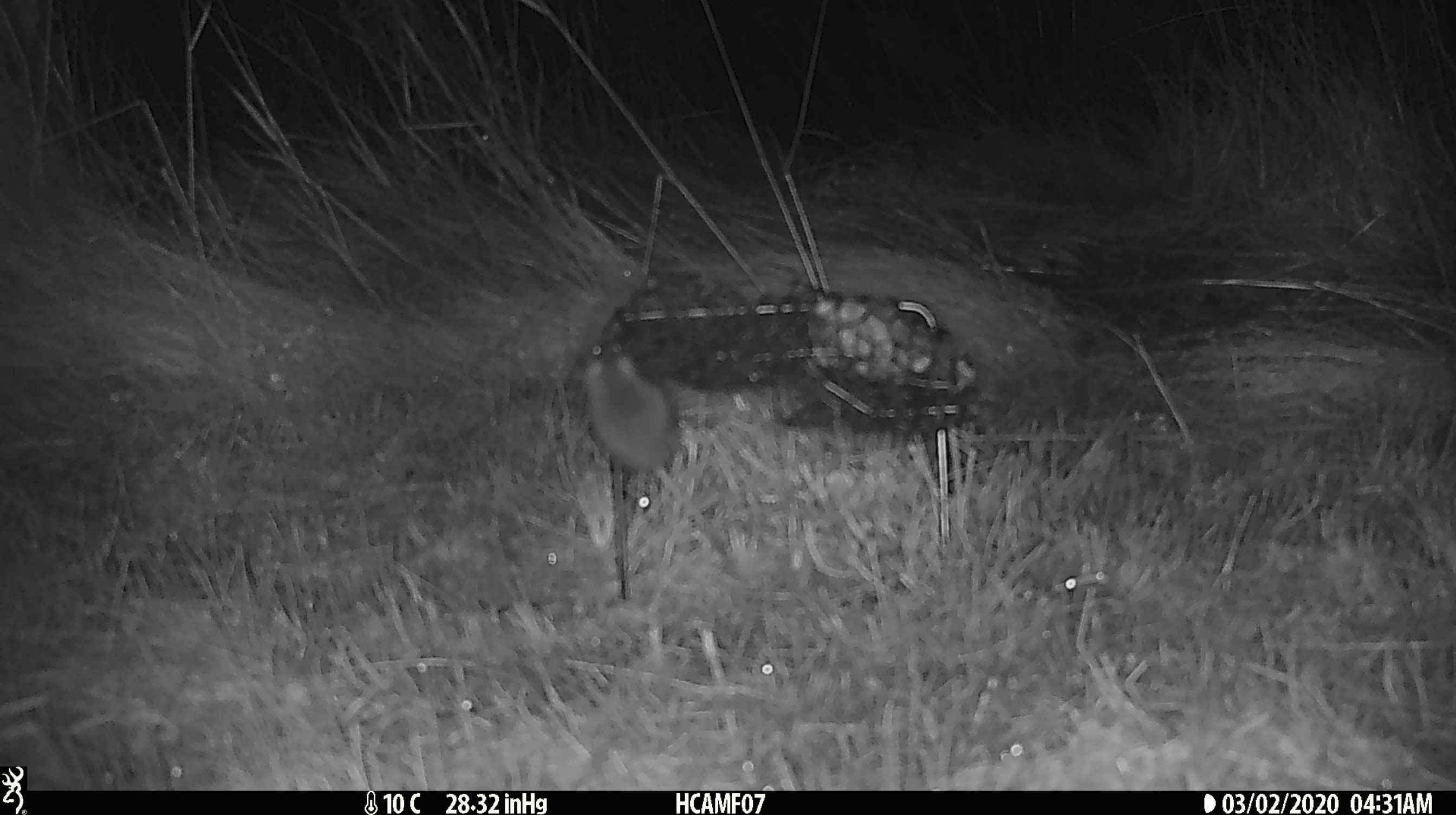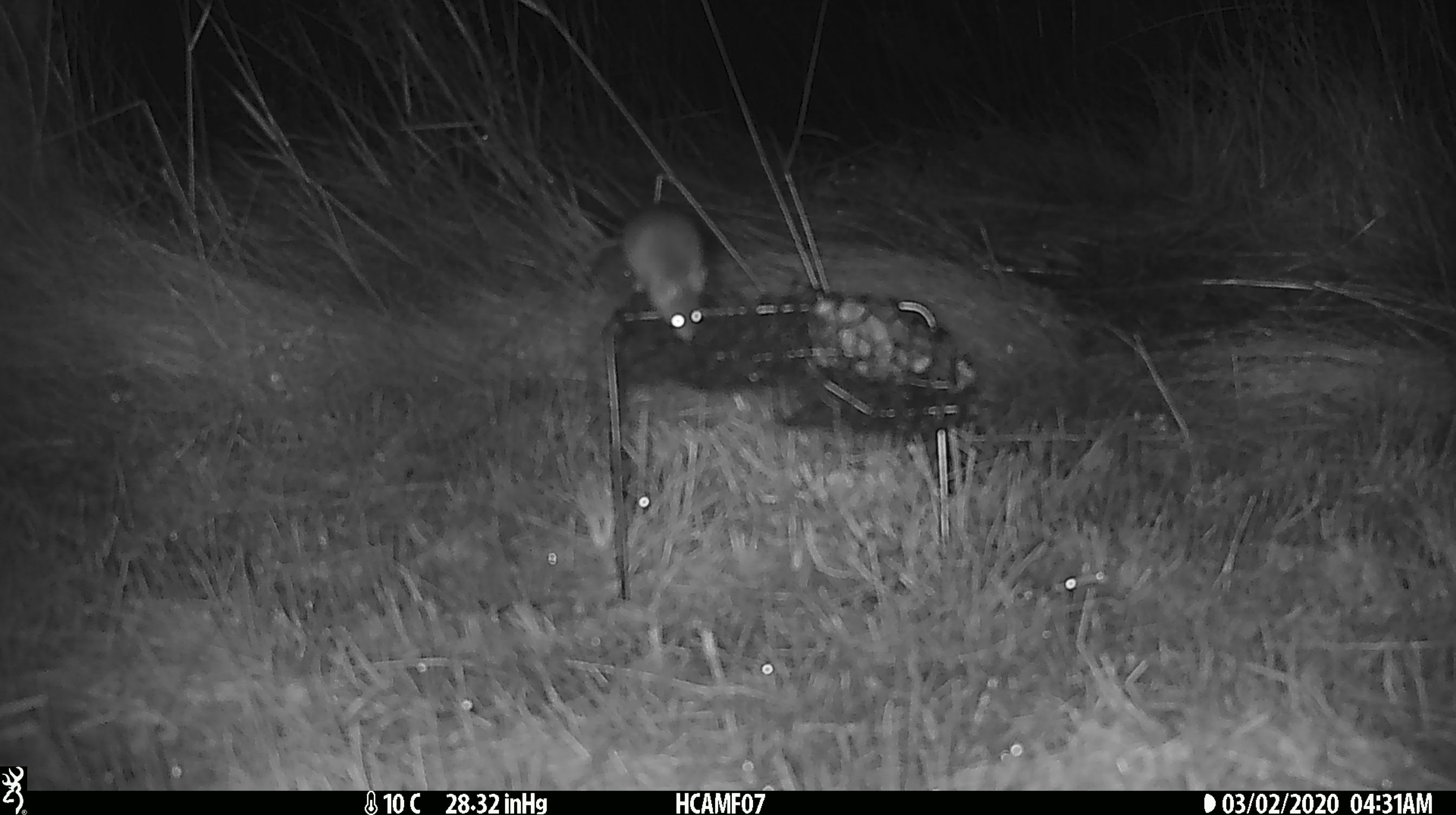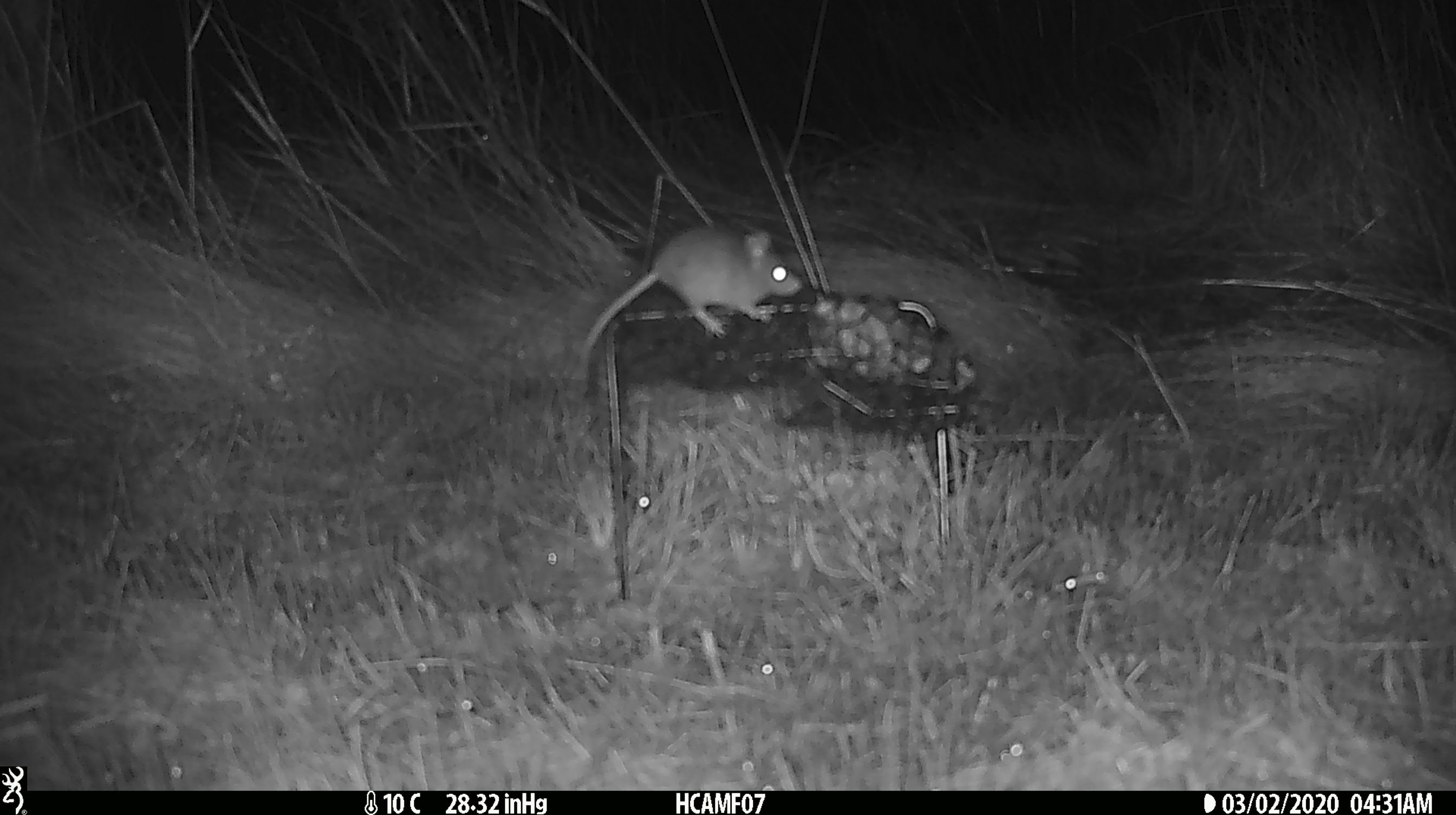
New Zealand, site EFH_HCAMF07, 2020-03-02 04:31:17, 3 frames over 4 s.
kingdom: Animalia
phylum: Chordata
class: Mammalia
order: Rodentia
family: Muridae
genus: Mus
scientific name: Mus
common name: mouse